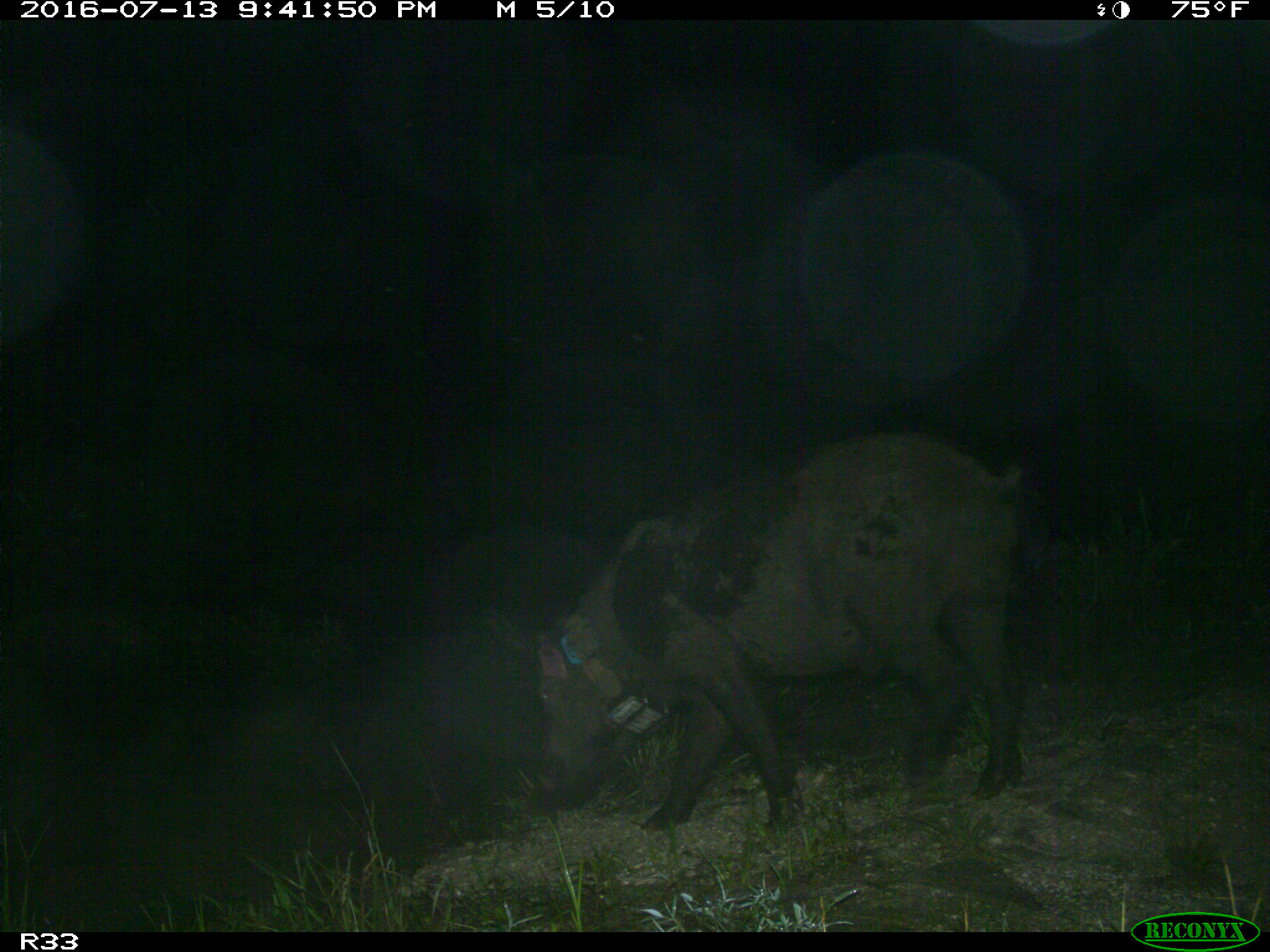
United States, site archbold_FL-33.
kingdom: Animalia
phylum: Chordata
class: Mammalia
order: Artiodactyla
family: Suidae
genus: Sus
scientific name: Sus scrofa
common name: wild boar